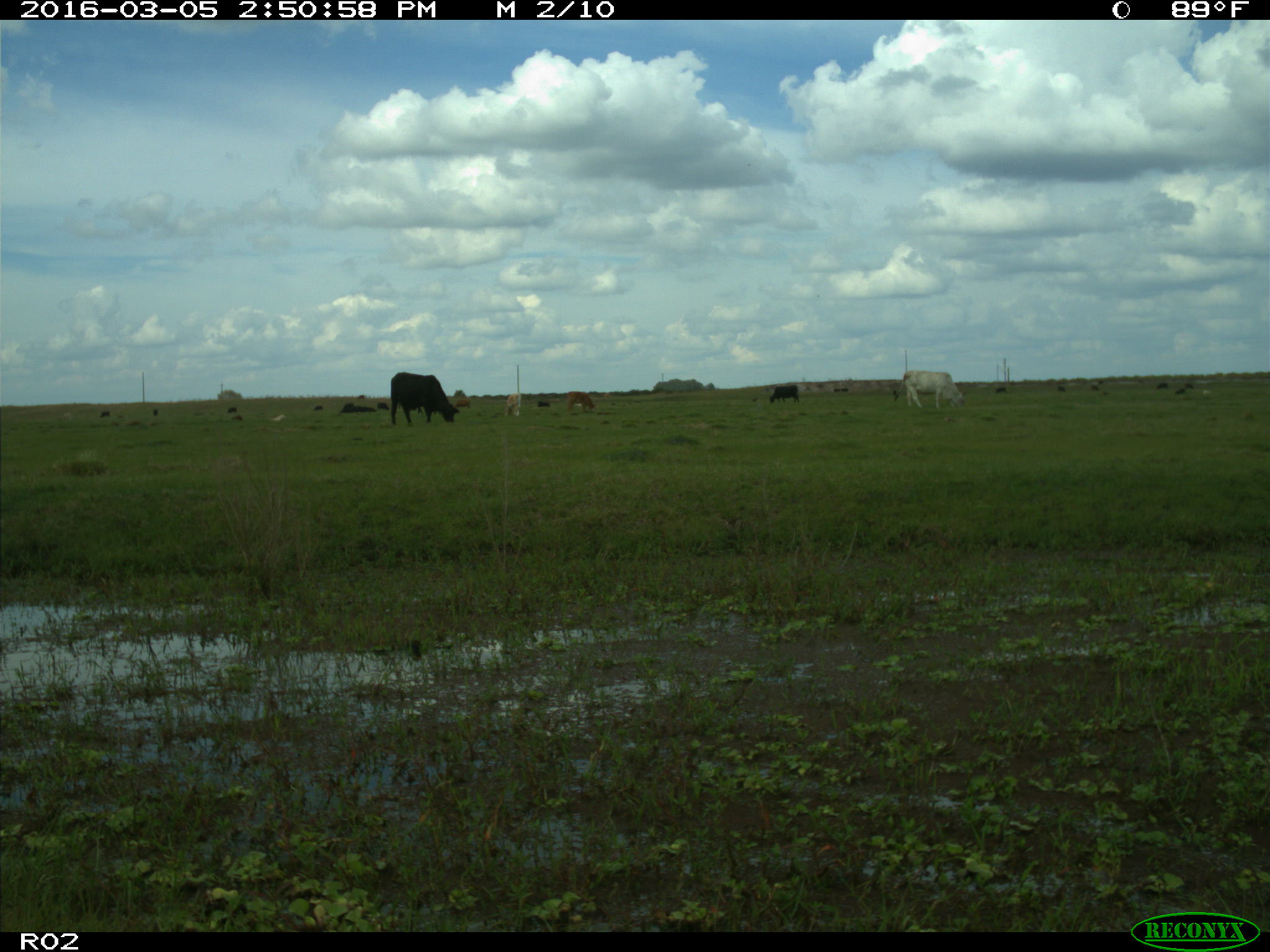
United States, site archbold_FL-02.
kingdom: Animalia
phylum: Chordata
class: Mammalia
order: Artiodactyla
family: Bovidae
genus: Bos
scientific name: Bos taurus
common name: domestic cow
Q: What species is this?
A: Bos taurus (domestic cow).